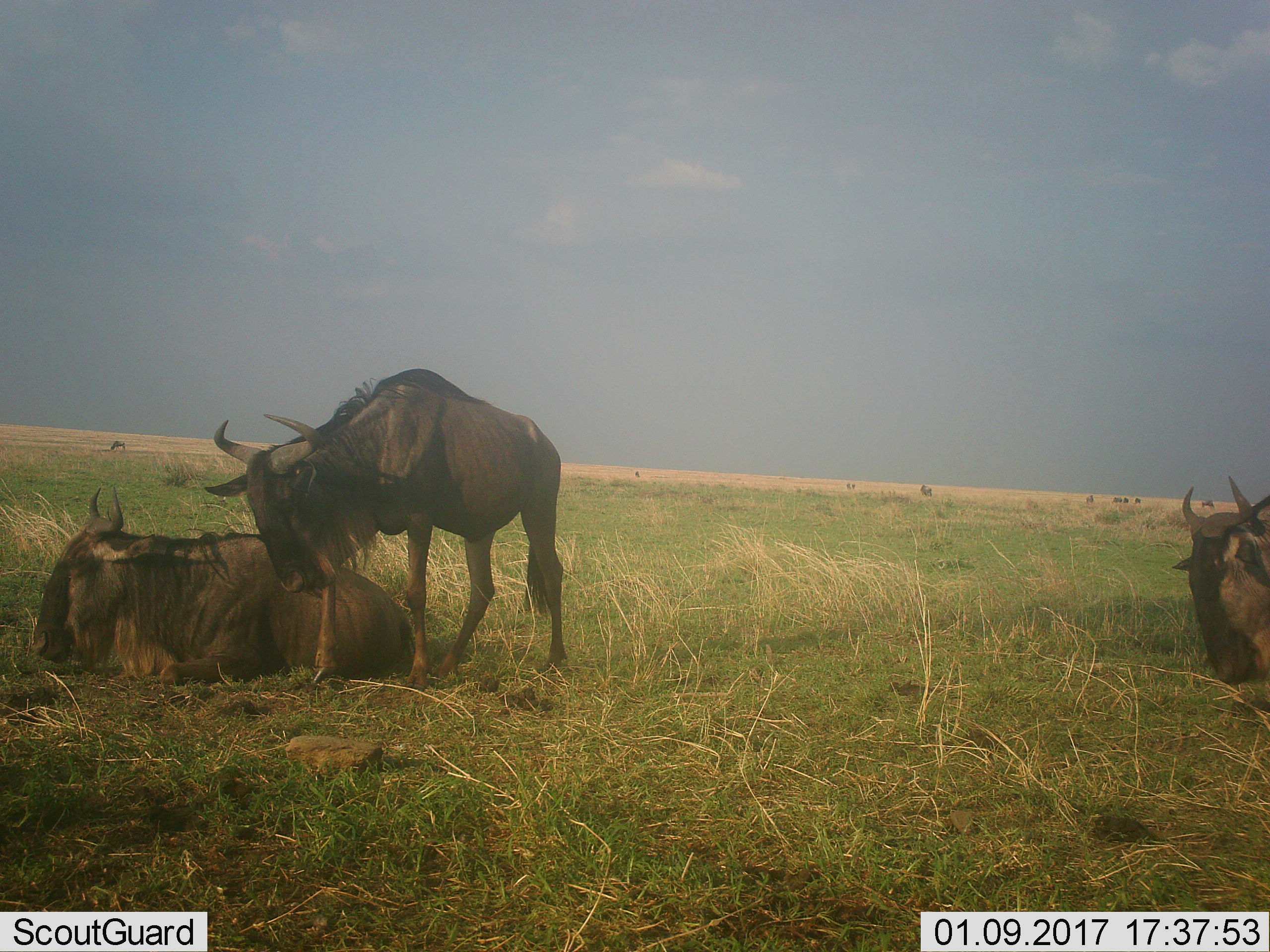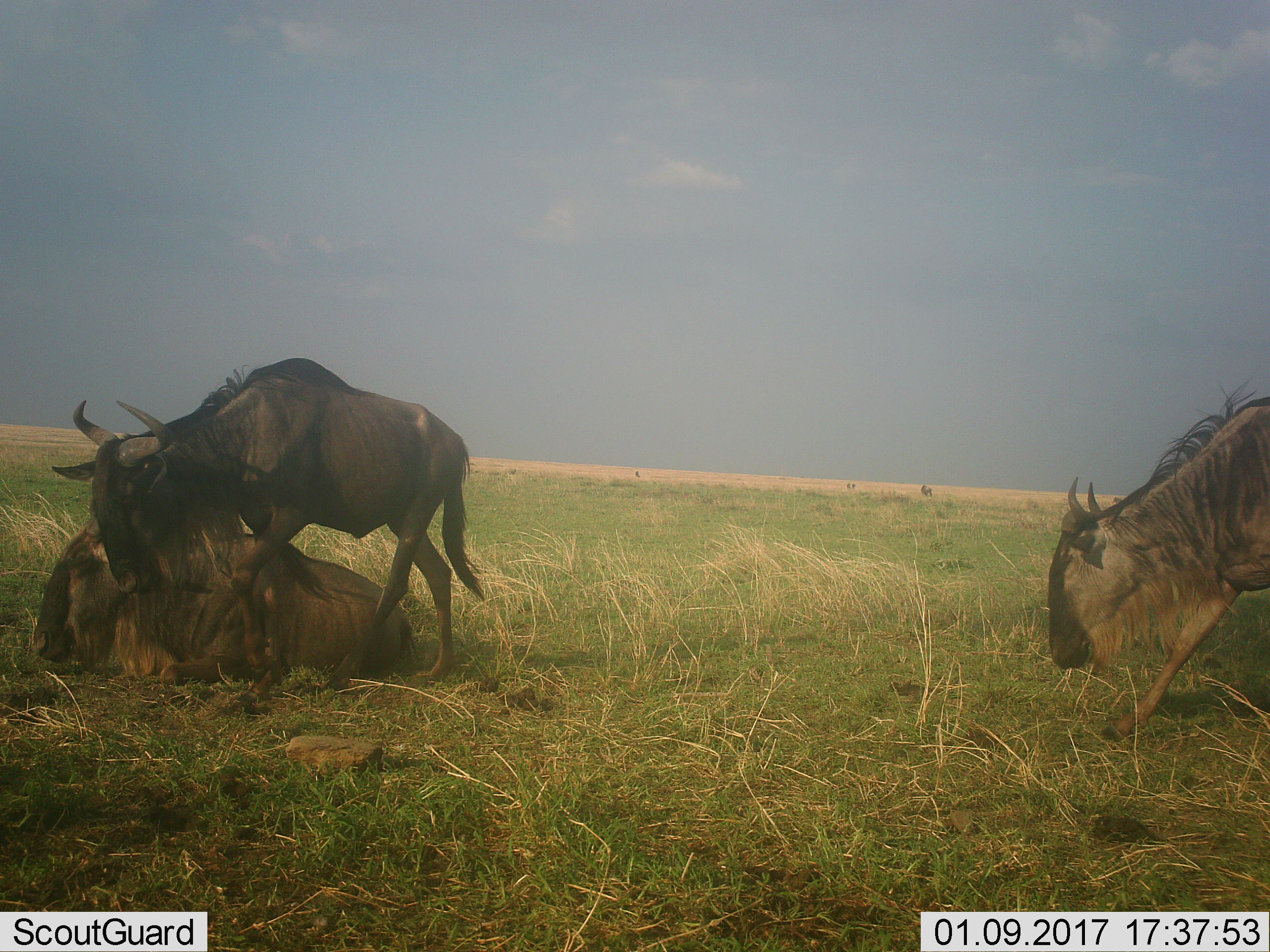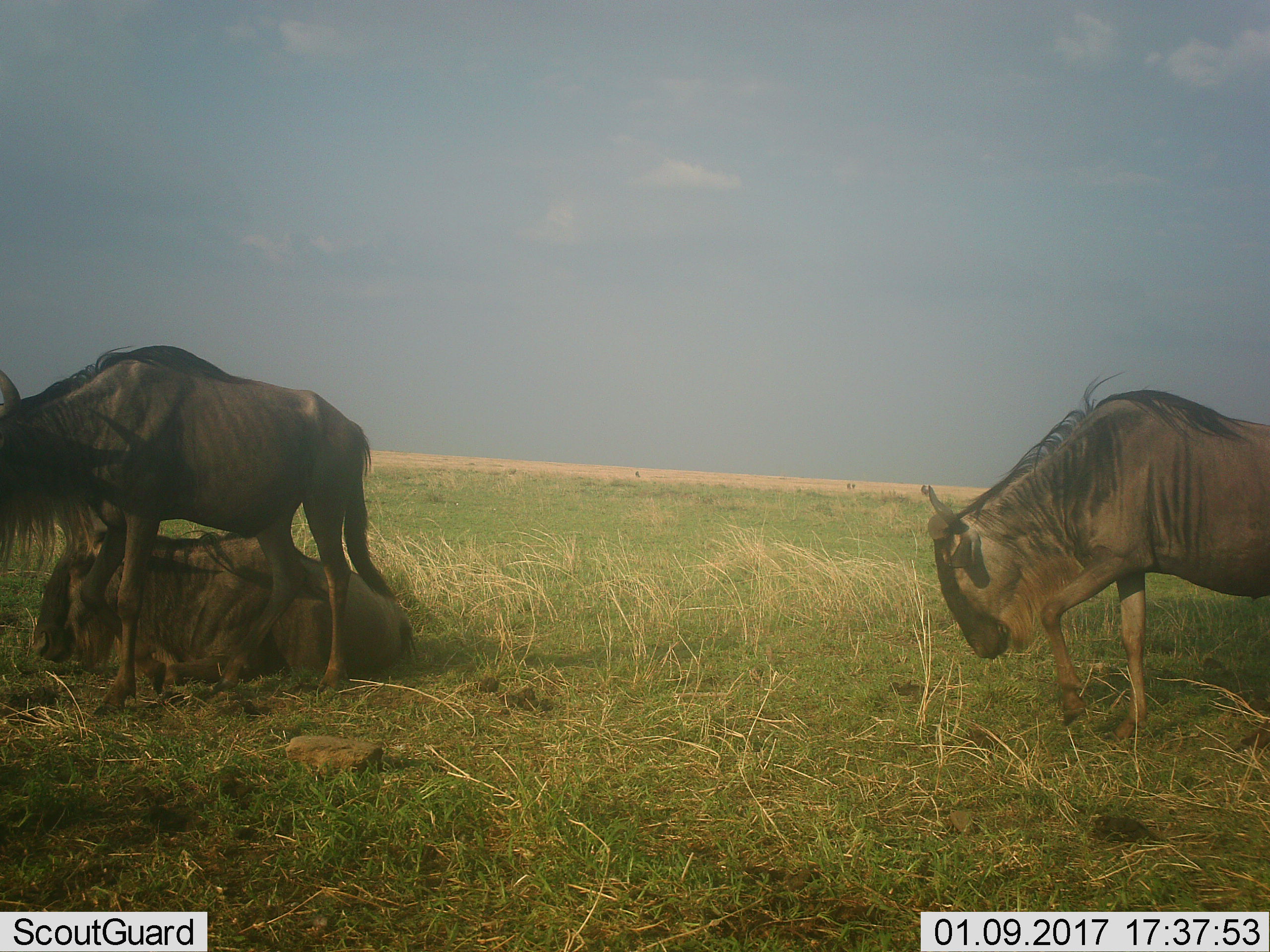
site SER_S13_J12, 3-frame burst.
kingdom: Animalia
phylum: Chordata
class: Mammalia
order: Artiodactyla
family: Bovidae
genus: Connochaetes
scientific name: Connochaetes taurinus taurinus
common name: blue wildebeest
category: wildebeestblue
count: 10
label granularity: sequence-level